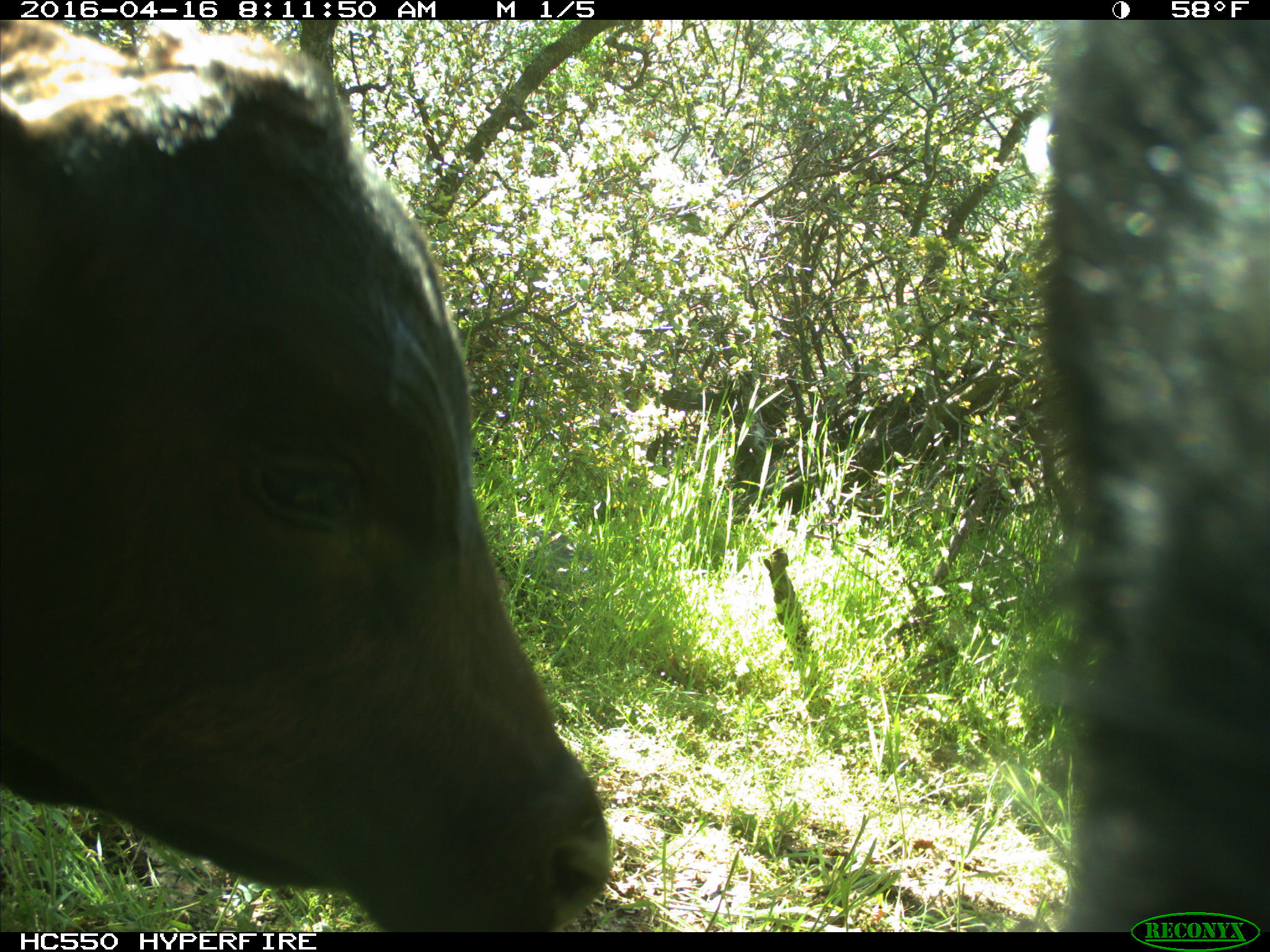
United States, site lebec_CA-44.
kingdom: Animalia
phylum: Chordata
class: Mammalia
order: Artiodactyla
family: Bovidae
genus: Bos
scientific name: Bos taurus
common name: domestic cow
Bos taurus (domestic cow).